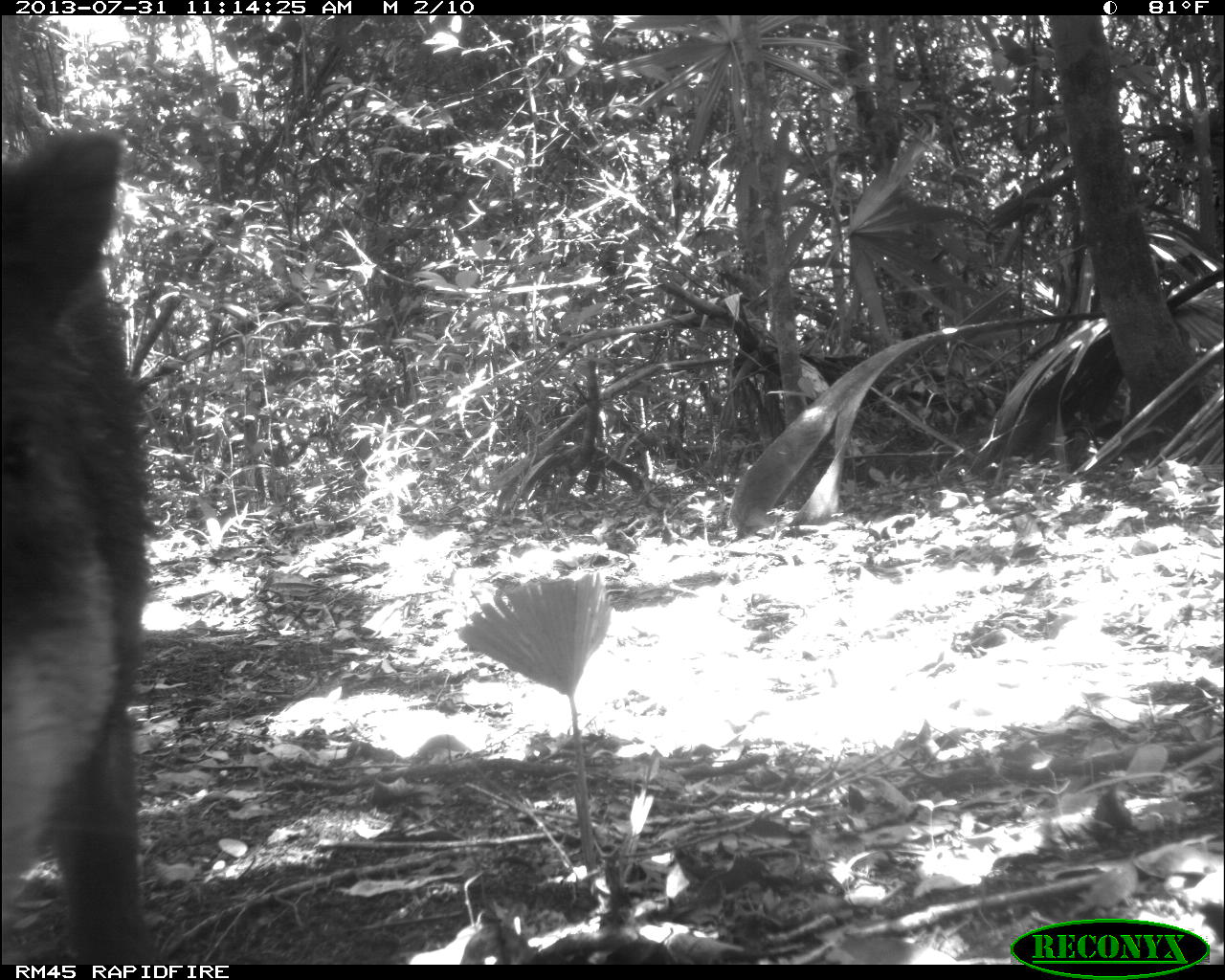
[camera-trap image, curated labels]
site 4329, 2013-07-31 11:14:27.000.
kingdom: Animalia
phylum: Chordata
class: Mammalia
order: Artiodactyla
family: Tayassuidae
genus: Tayassu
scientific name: Tayassu pecari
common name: white-lipped peccary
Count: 3.